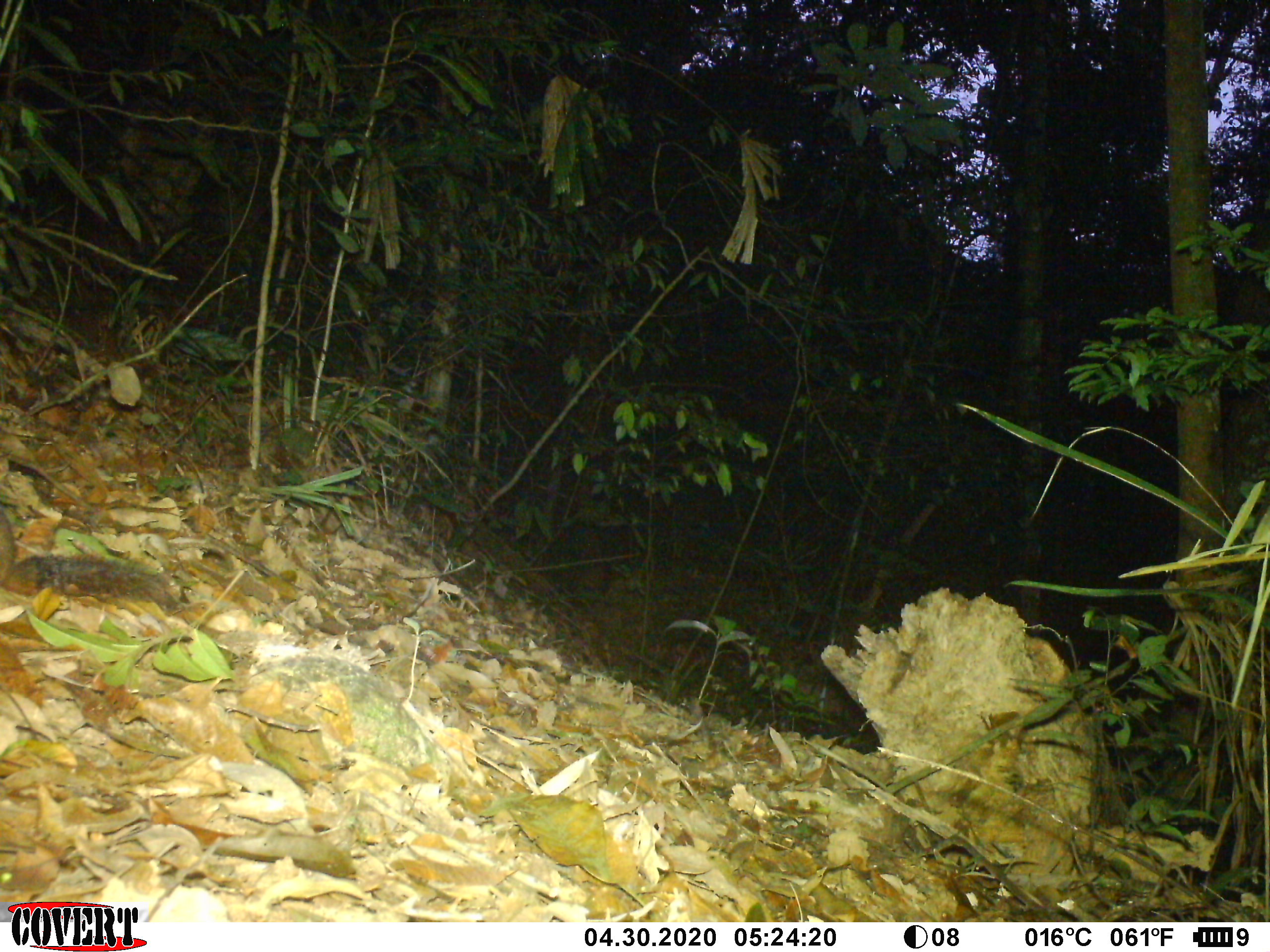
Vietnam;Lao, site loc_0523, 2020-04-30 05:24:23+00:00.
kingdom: Animalia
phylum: Chordata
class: Mammalia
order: Rodentia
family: Sciuridae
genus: Dremomys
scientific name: Dremomys rufigenis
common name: red-cheeked squirrel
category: red cheeked squirrel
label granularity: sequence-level